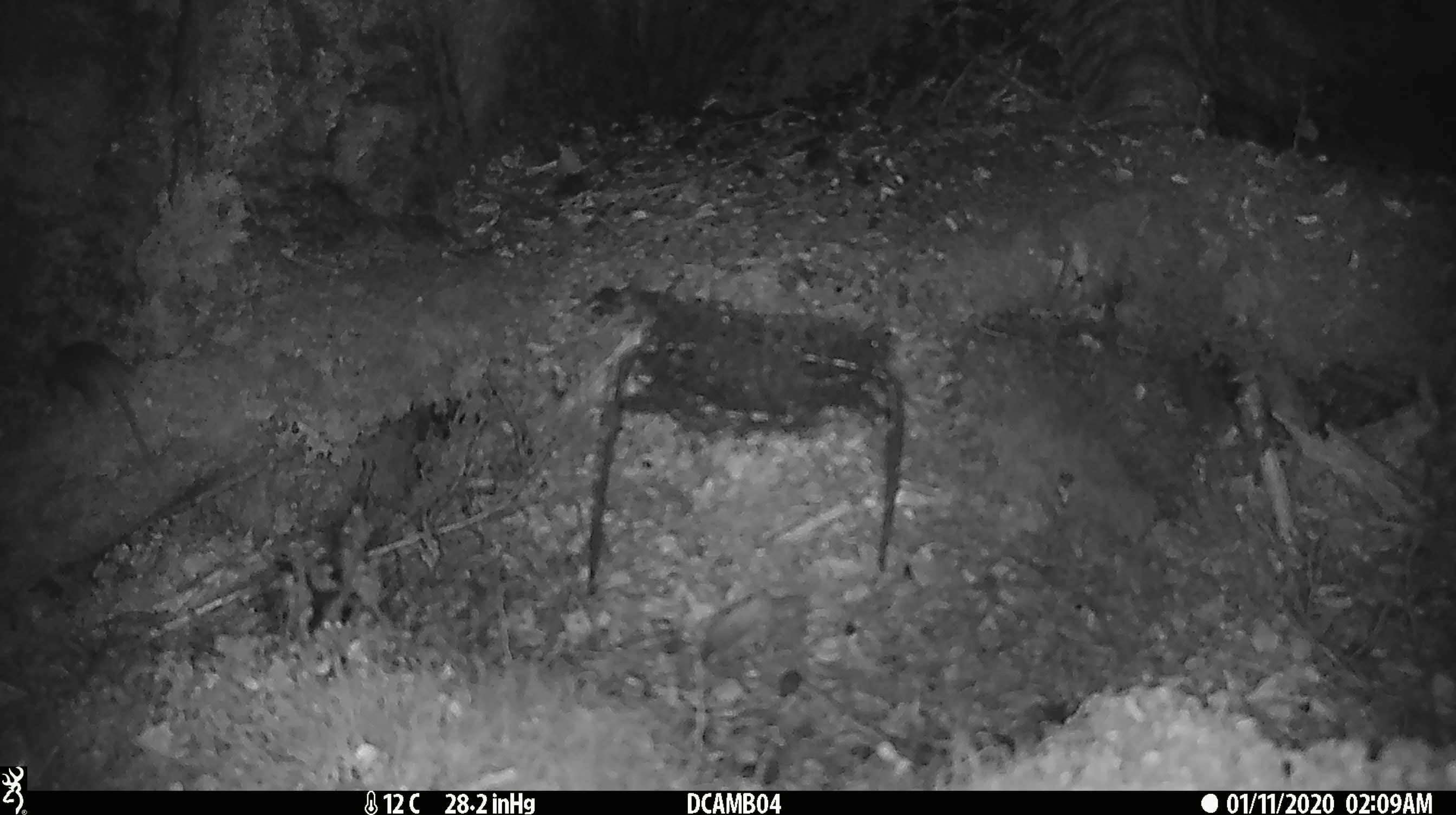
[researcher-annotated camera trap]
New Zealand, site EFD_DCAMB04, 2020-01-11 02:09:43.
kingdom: Animalia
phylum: Chordata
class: Mammalia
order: Rodentia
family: Muridae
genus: Mus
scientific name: Mus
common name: mouse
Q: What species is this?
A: Mouse (Mus).